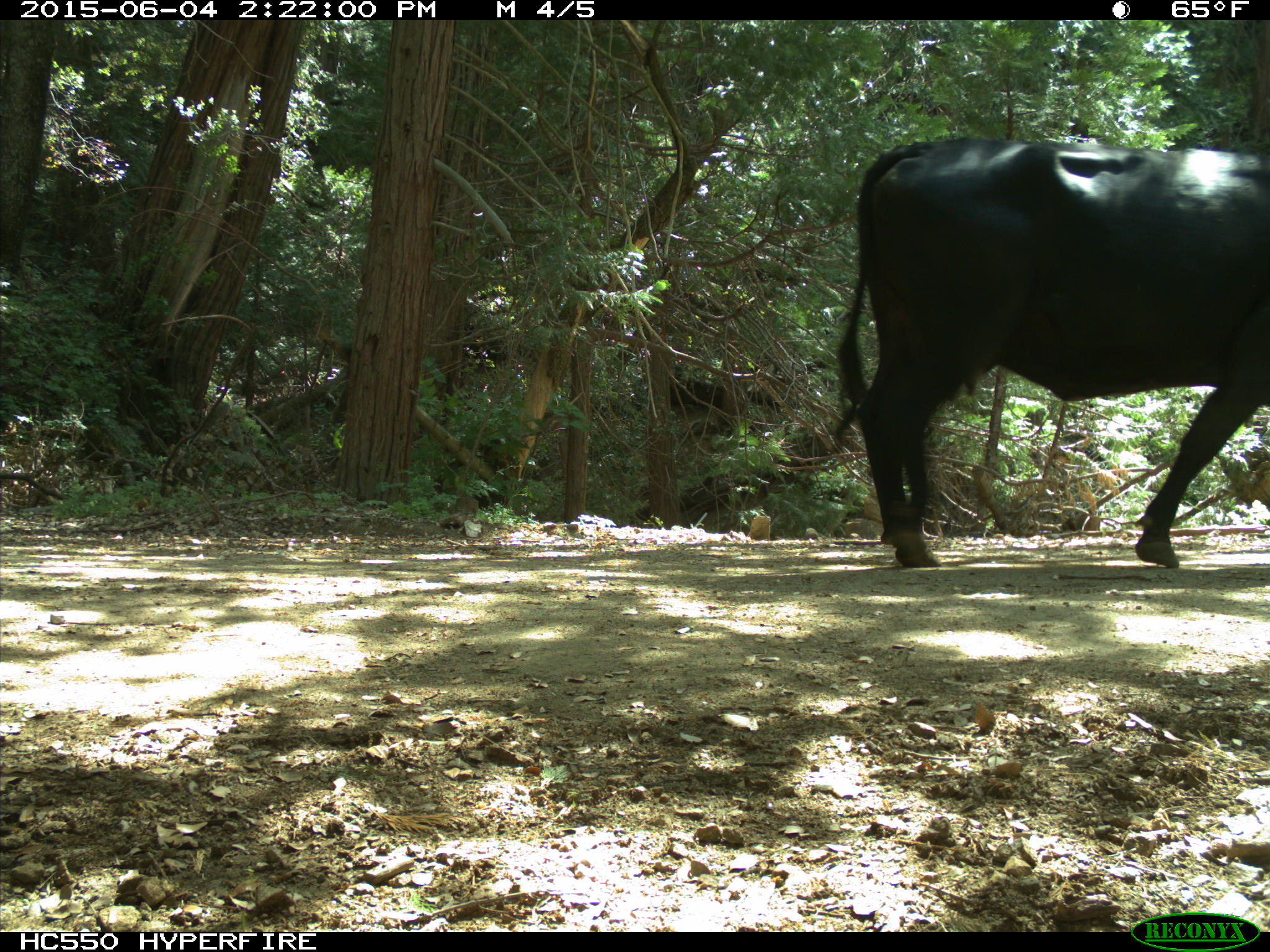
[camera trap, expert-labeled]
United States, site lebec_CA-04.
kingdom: Animalia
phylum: Chordata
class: Mammalia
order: Artiodactyla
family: Bovidae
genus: Bos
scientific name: Bos taurus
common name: domestic cow